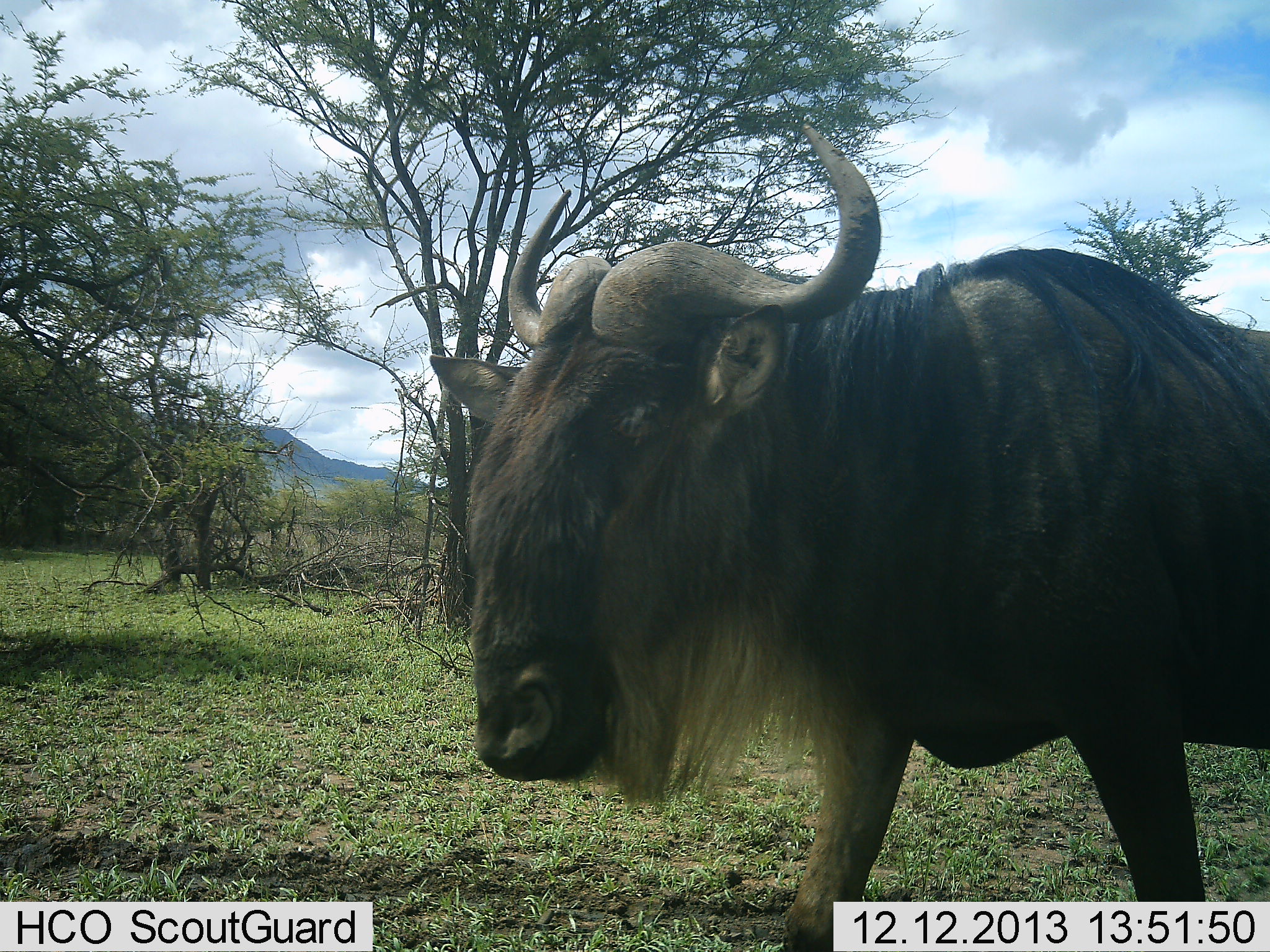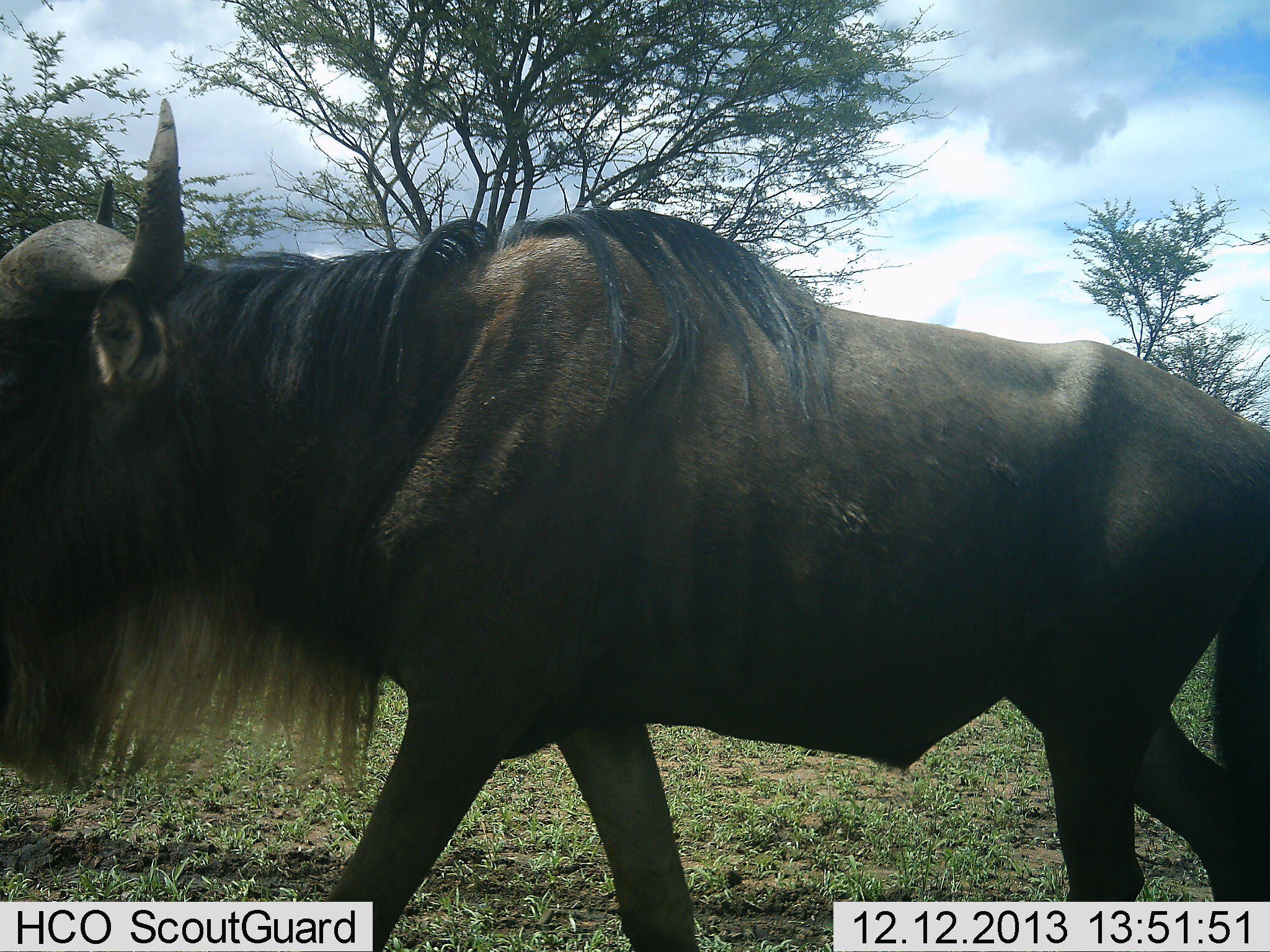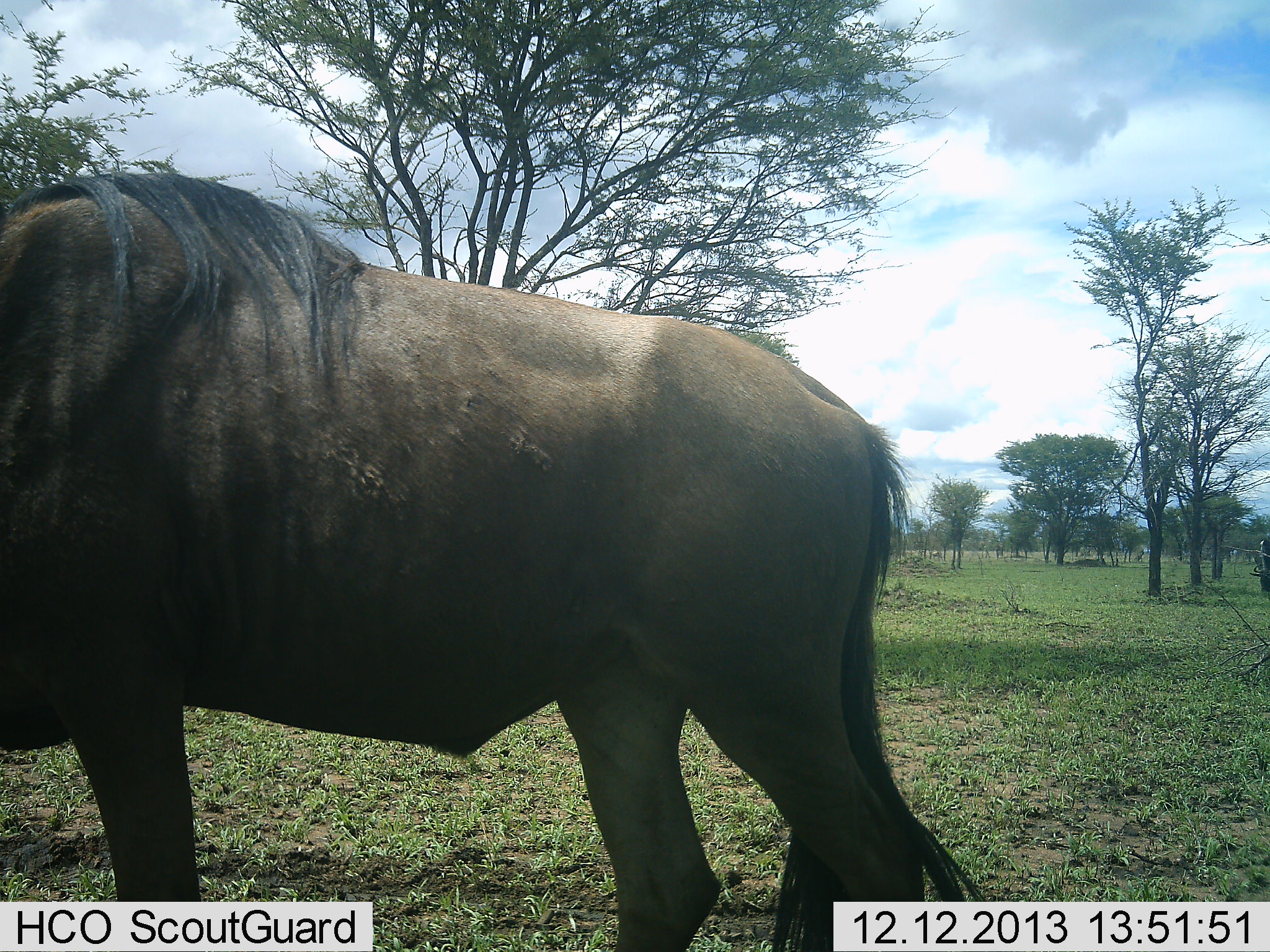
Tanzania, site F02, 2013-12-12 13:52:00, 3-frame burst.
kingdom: Animalia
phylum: Chordata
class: Mammalia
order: Artiodactyla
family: Bovidae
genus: Connochaetes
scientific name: Connochaetes taurinus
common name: blue wildebeest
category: wildebeest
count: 1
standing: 10%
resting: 0%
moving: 100%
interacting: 0%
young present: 0%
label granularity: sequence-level